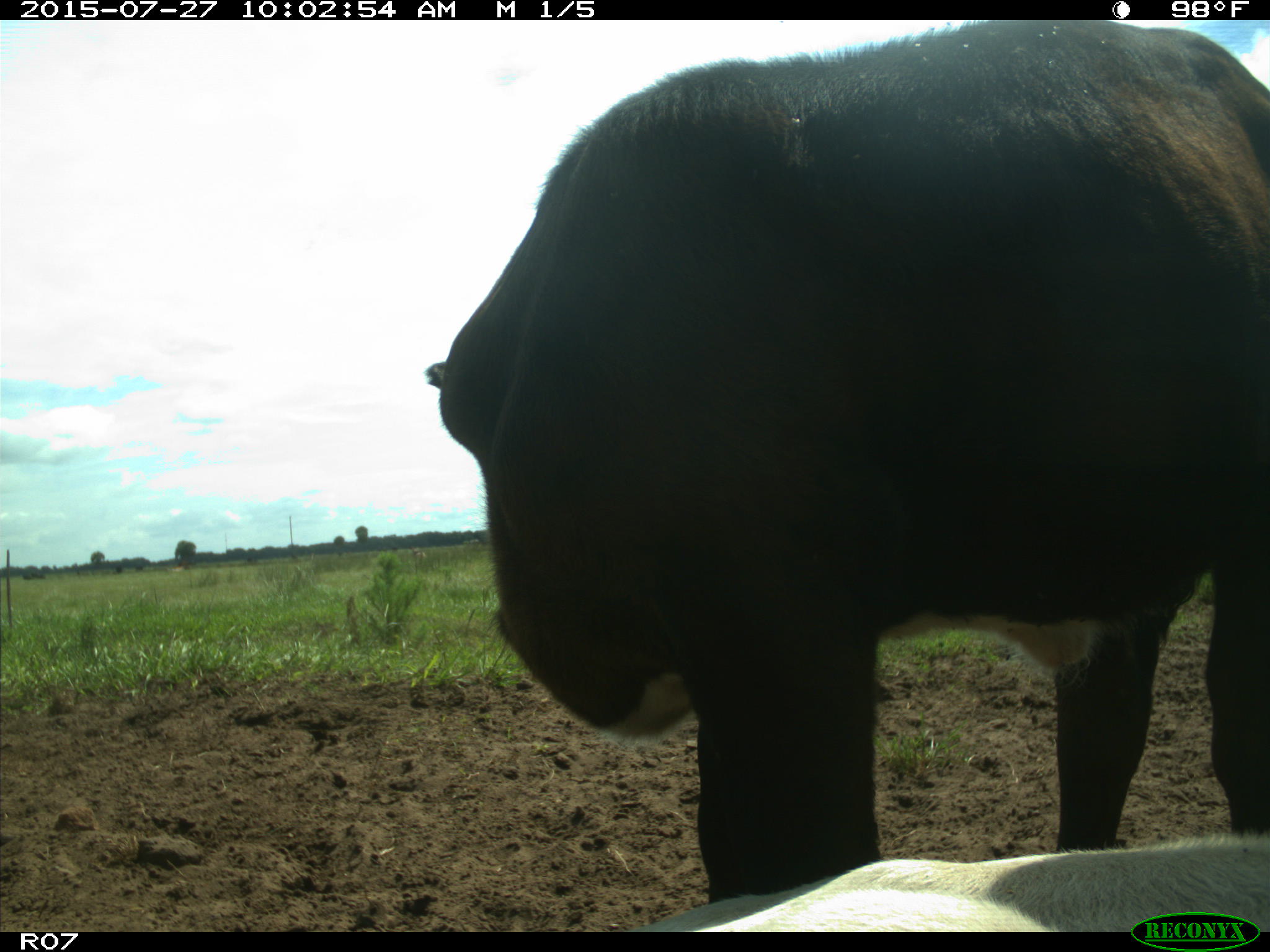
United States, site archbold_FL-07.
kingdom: Animalia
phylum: Chordata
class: Mammalia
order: Artiodactyla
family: Bovidae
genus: Bos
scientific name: Bos taurus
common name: domestic cow